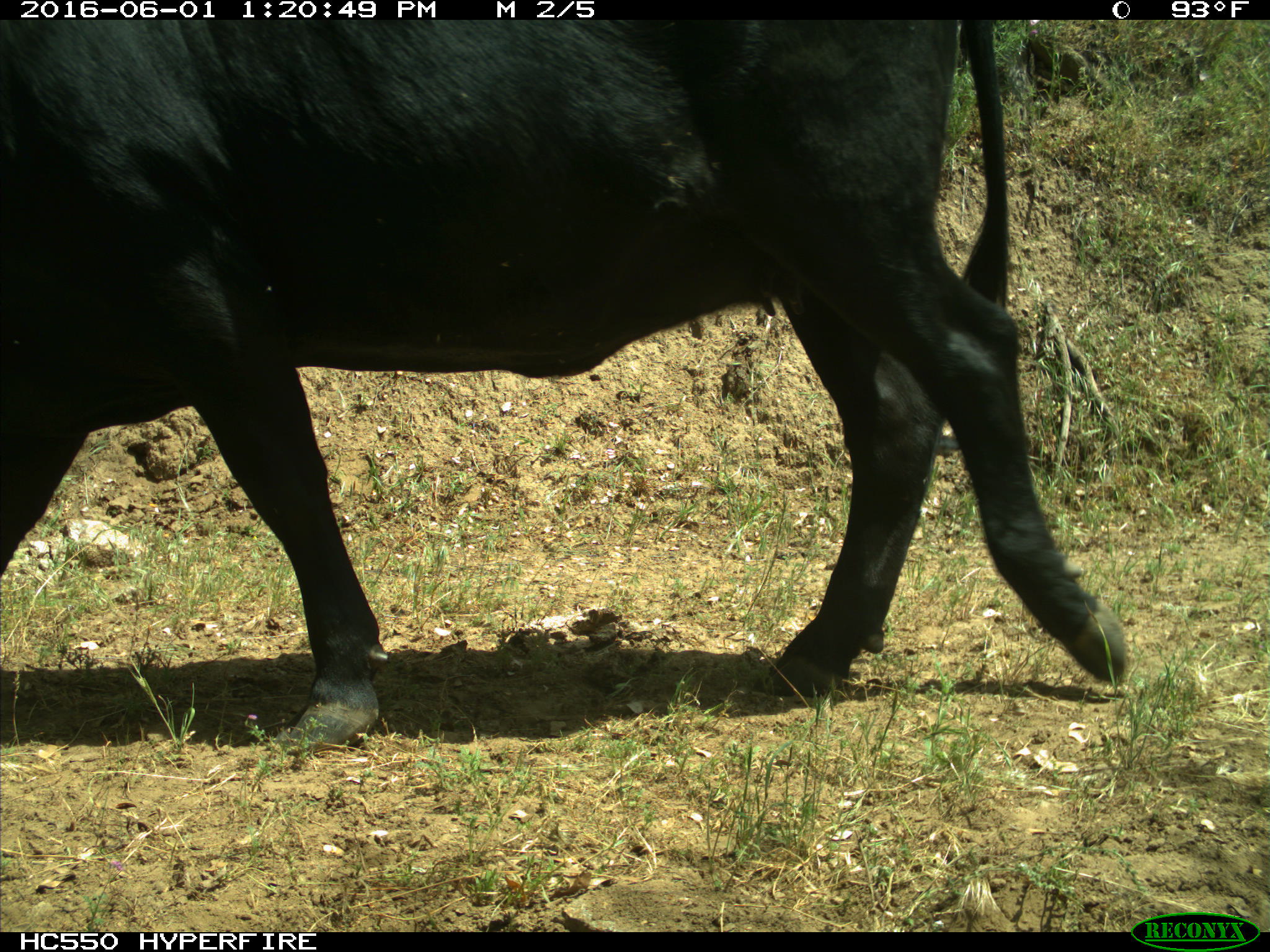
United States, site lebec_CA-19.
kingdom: Animalia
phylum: Chordata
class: Mammalia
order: Artiodactyla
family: Bovidae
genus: Bos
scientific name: Bos taurus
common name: domestic cow